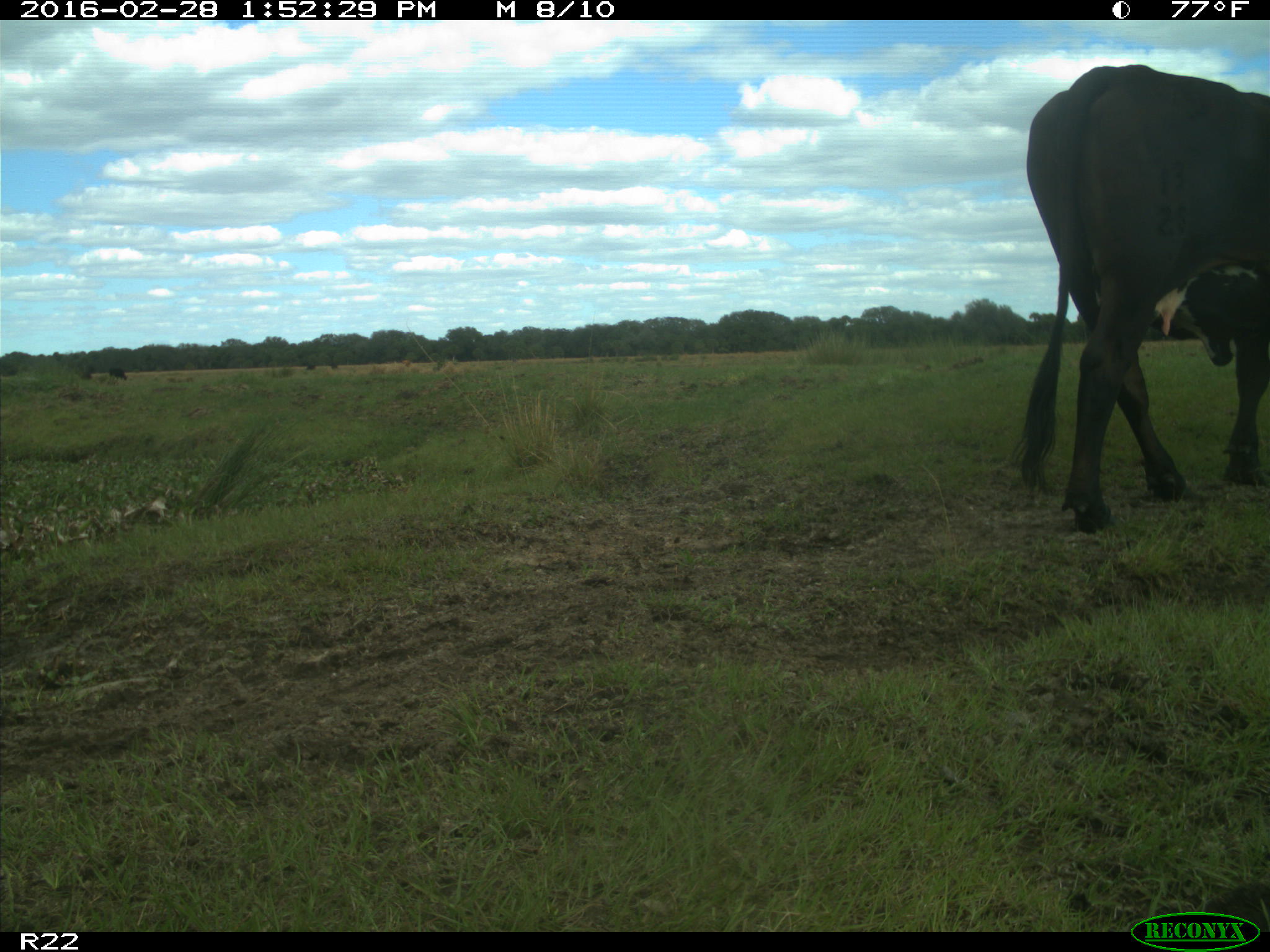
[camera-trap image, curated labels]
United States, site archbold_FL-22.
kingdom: Animalia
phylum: Chordata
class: Mammalia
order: Artiodactyla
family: Bovidae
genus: Bos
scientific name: Bos taurus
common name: domestic cow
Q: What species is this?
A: Bos taurus (domestic cow).